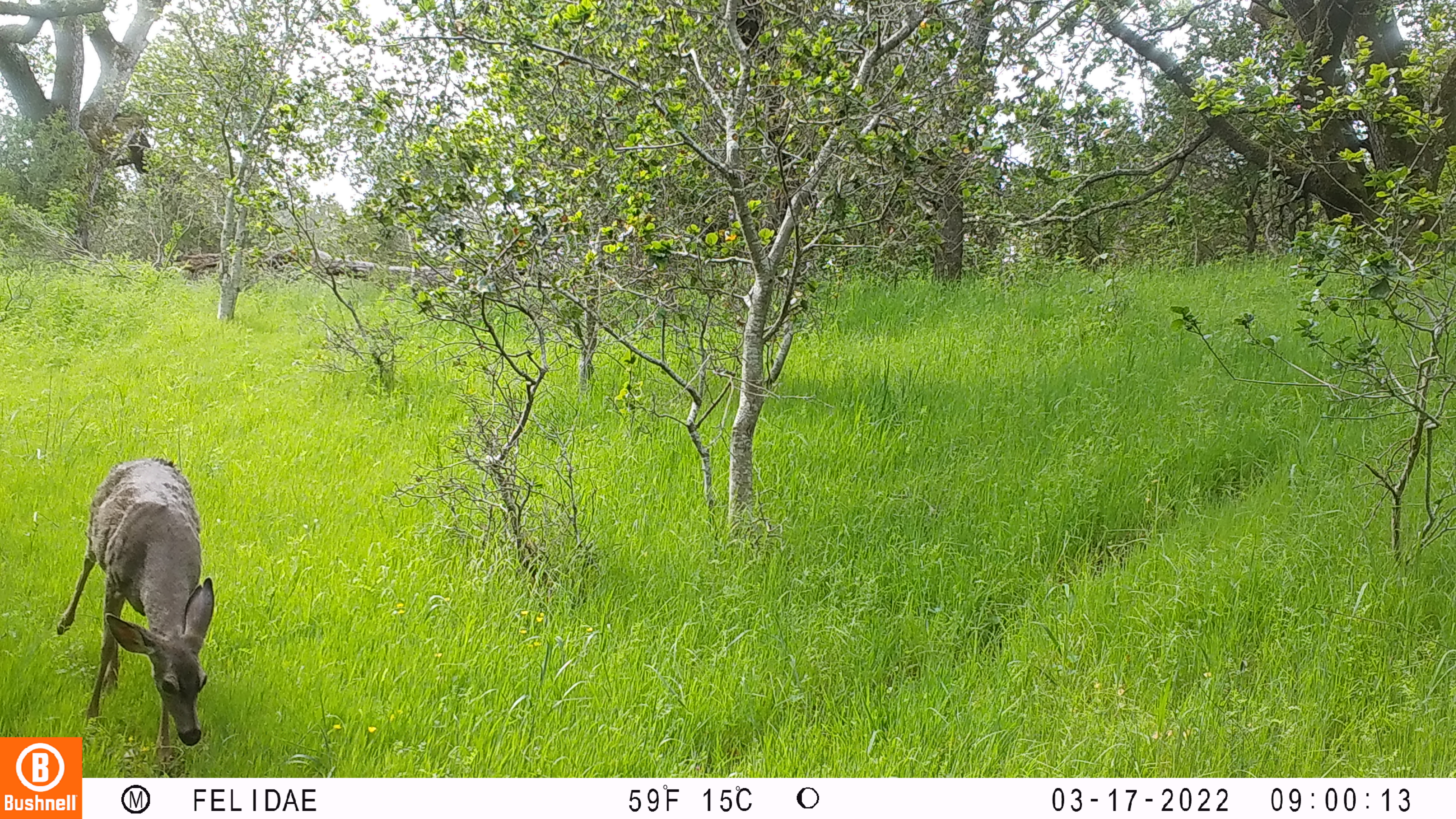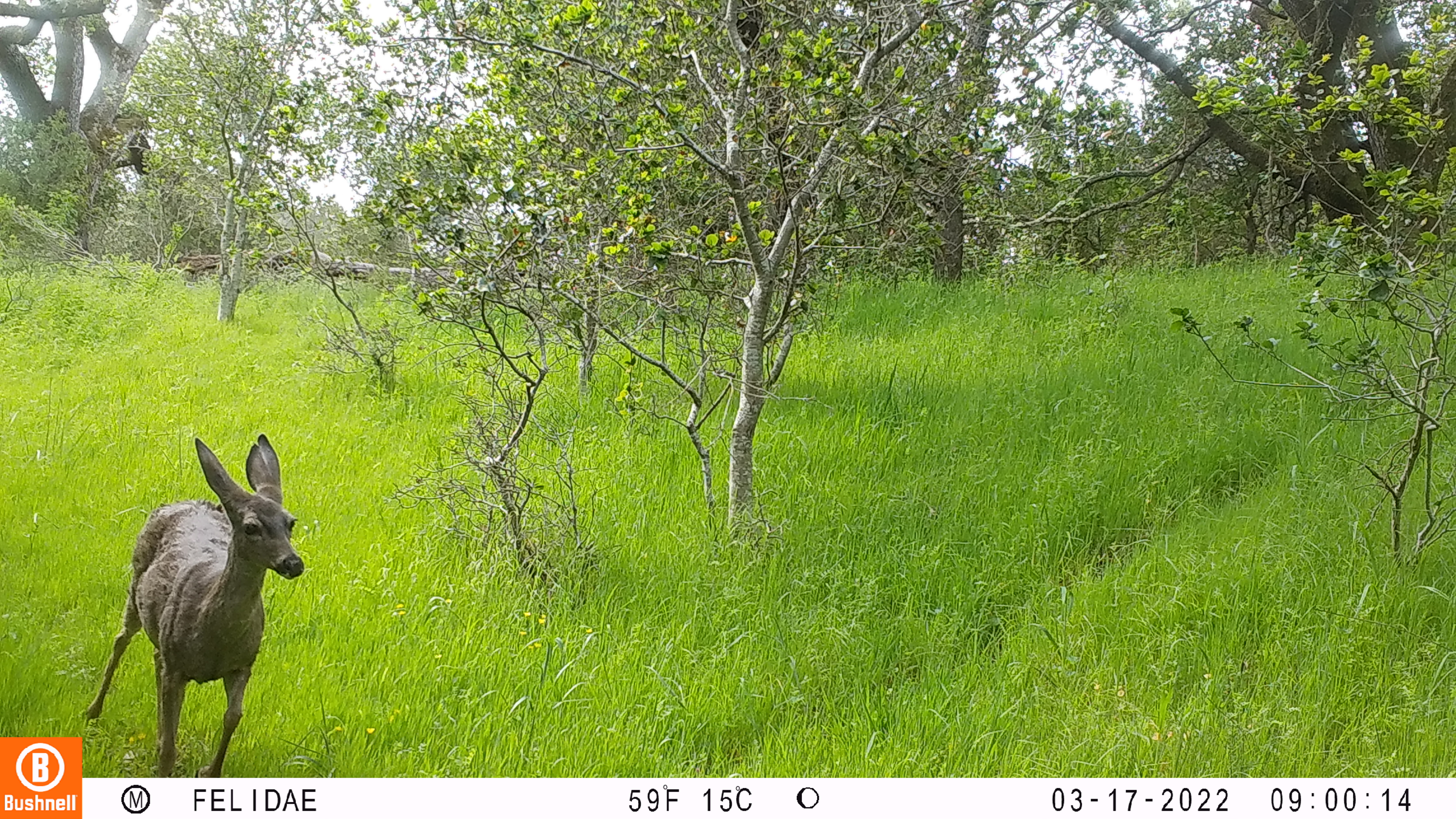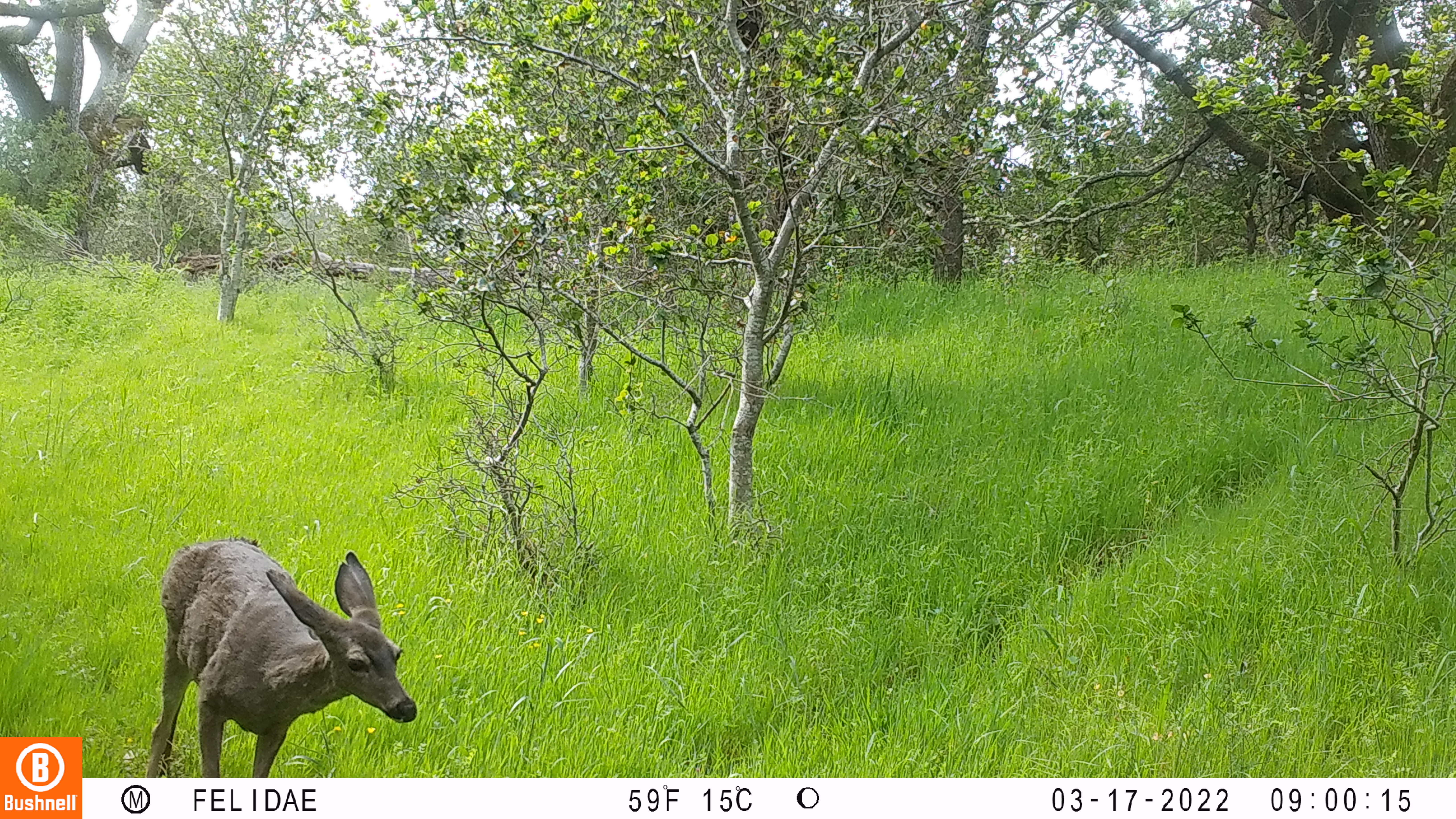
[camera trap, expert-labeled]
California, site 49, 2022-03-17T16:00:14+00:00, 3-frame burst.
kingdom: Animalia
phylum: Chordata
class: Mammalia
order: Artiodactyla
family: Cervidae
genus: Odocoileus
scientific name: Odocoileus hemionus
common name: mule deer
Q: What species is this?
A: Mule deer (Odocoileus hemionus).